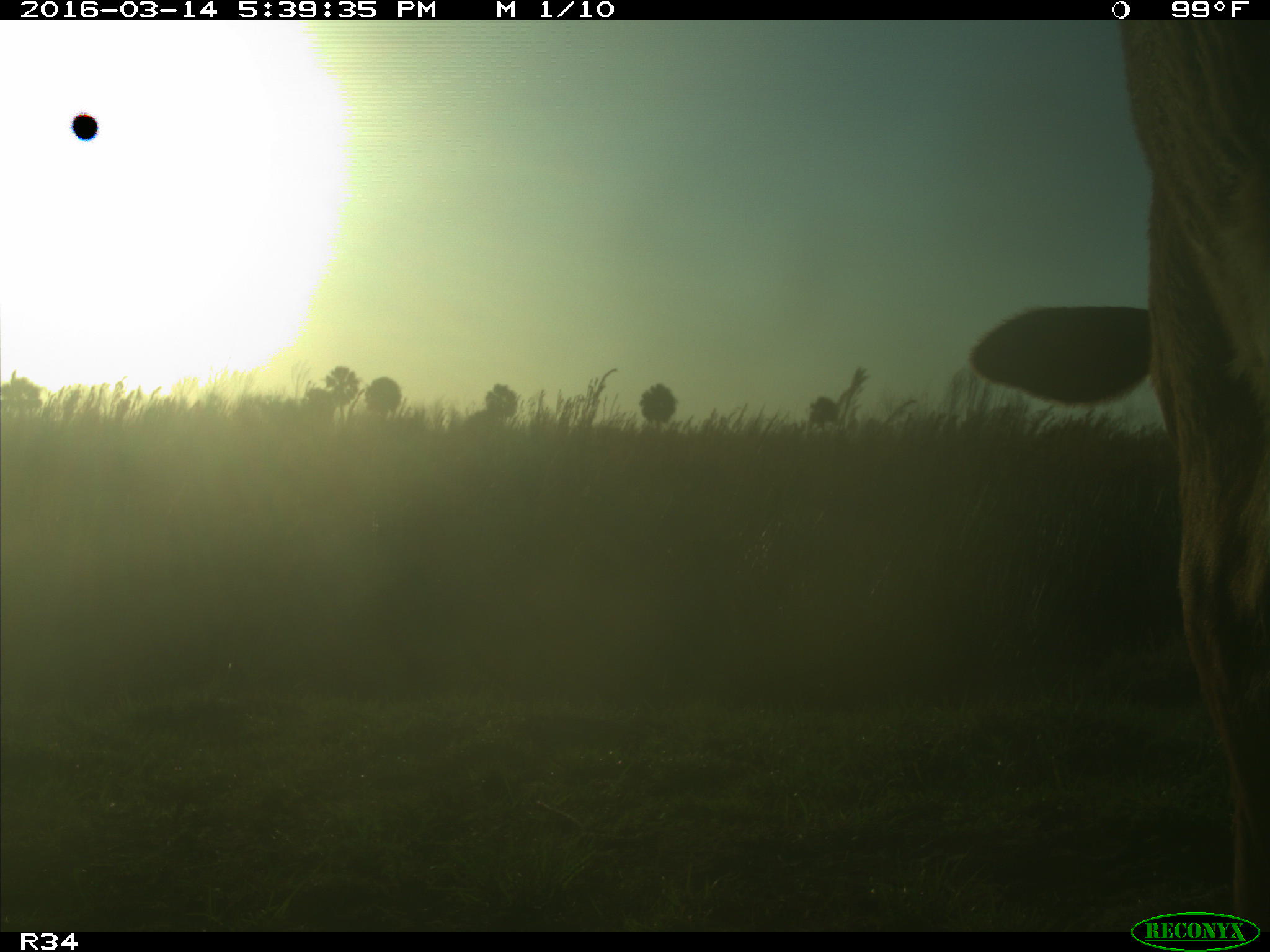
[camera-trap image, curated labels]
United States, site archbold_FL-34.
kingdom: Animalia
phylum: Chordata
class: Mammalia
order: Artiodactyla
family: Bovidae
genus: Bos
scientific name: Bos taurus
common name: domestic cow